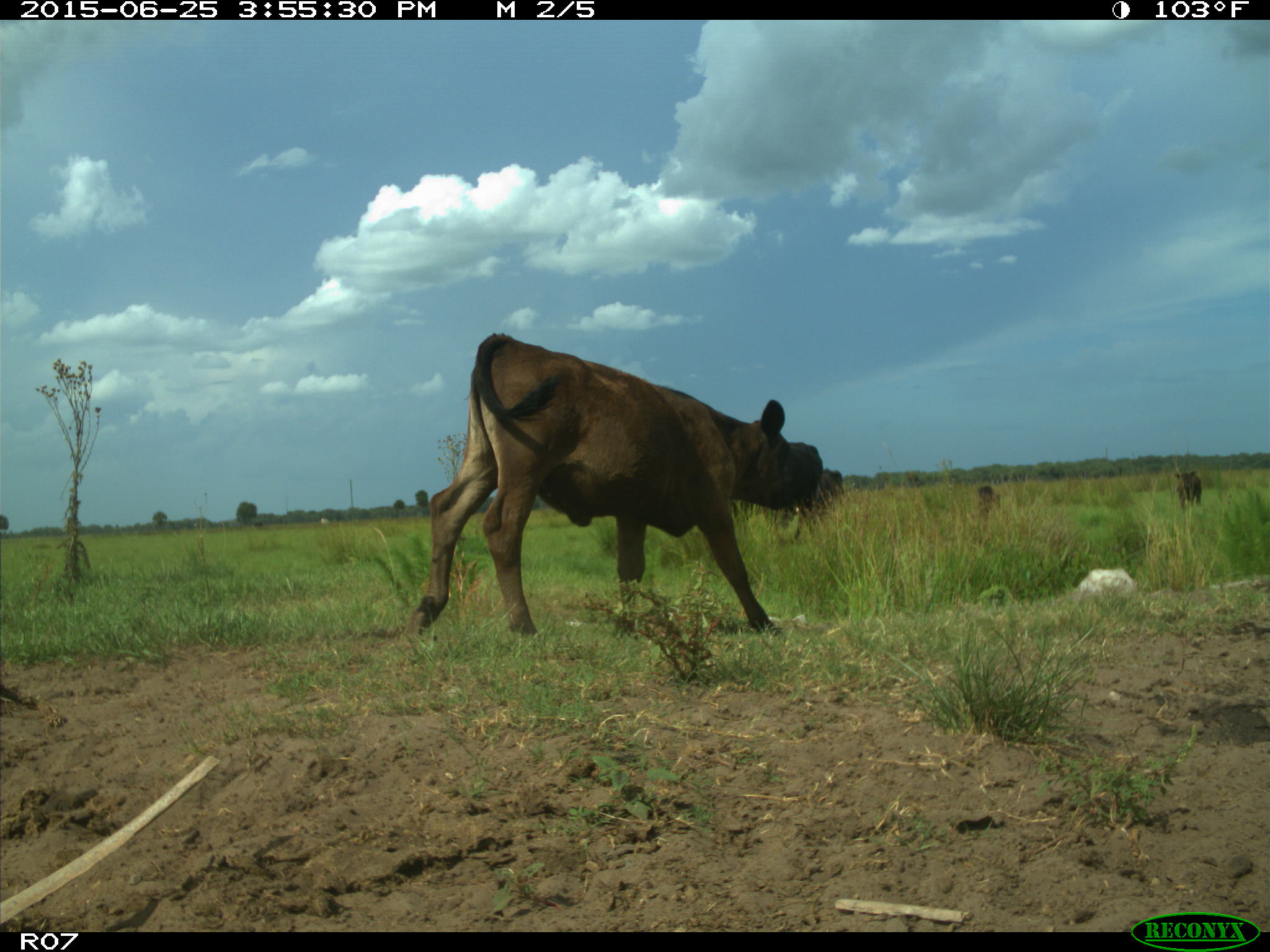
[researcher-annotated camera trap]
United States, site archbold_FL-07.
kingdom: Animalia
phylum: Chordata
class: Mammalia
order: Artiodactyla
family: Bovidae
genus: Bos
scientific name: Bos taurus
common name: domestic cow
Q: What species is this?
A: Bos taurus (domestic cow).